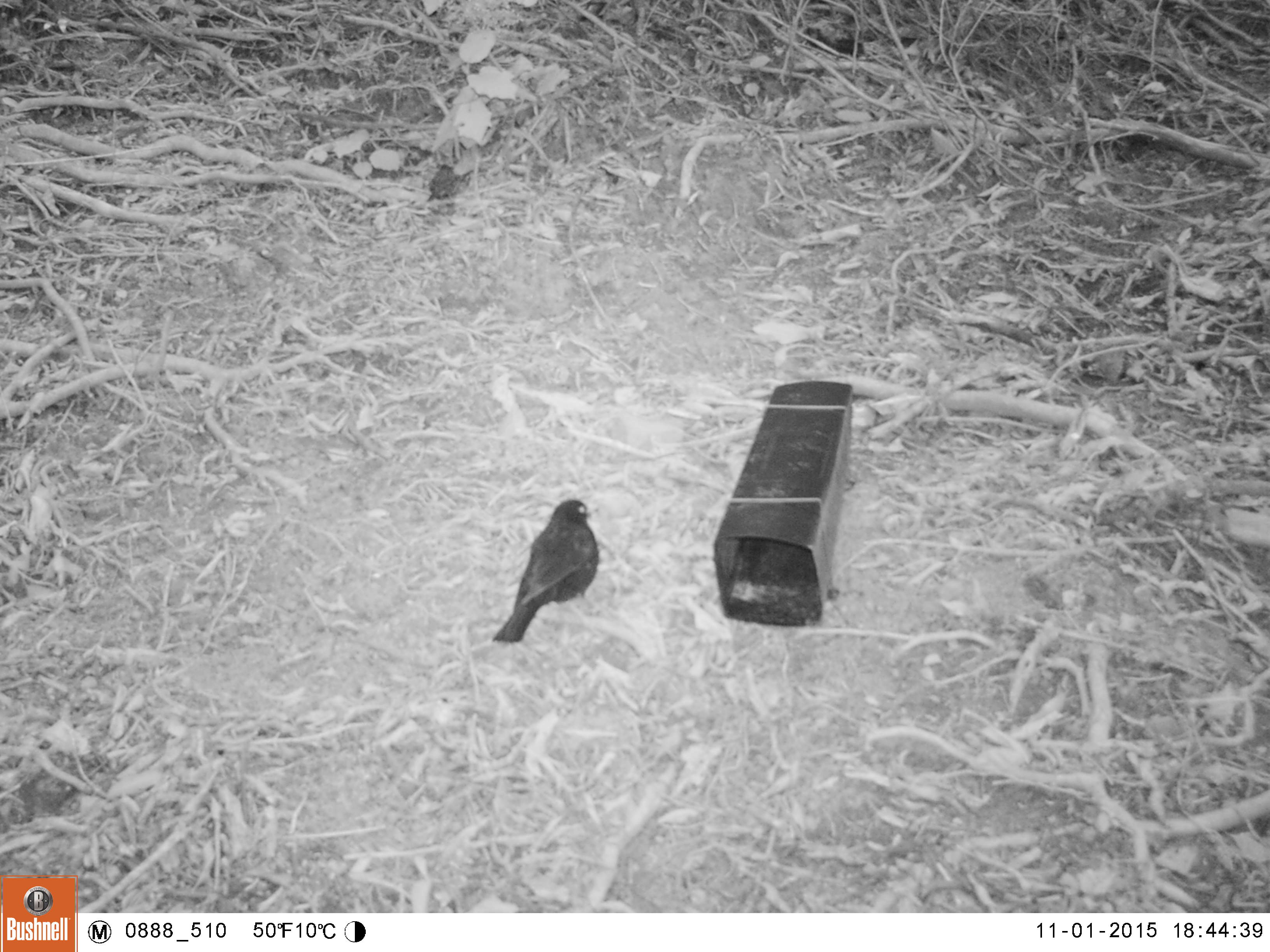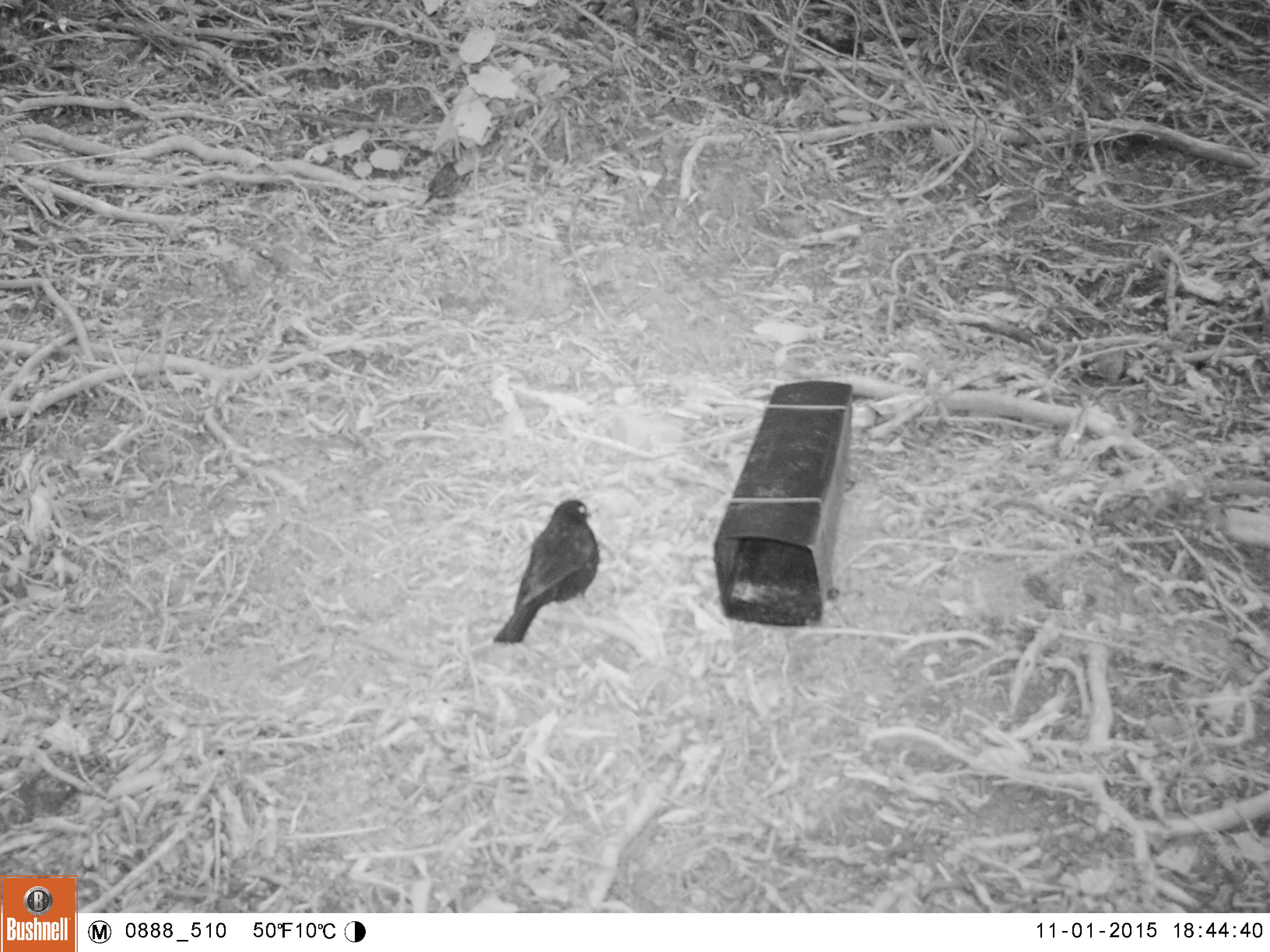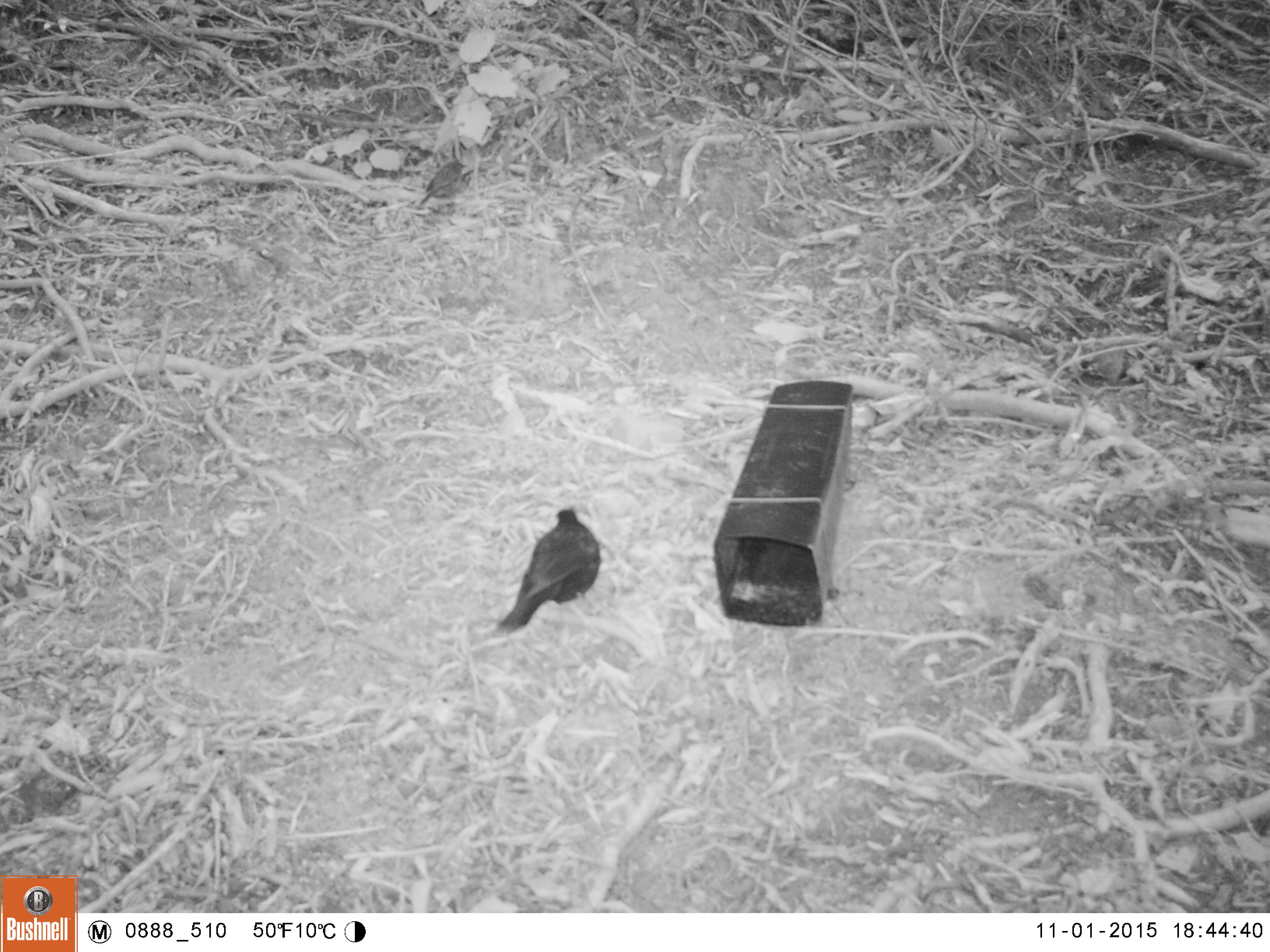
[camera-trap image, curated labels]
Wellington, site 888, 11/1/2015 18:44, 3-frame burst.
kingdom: Animalia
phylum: Chordata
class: Aves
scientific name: Aves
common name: bird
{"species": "bird (Aves)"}